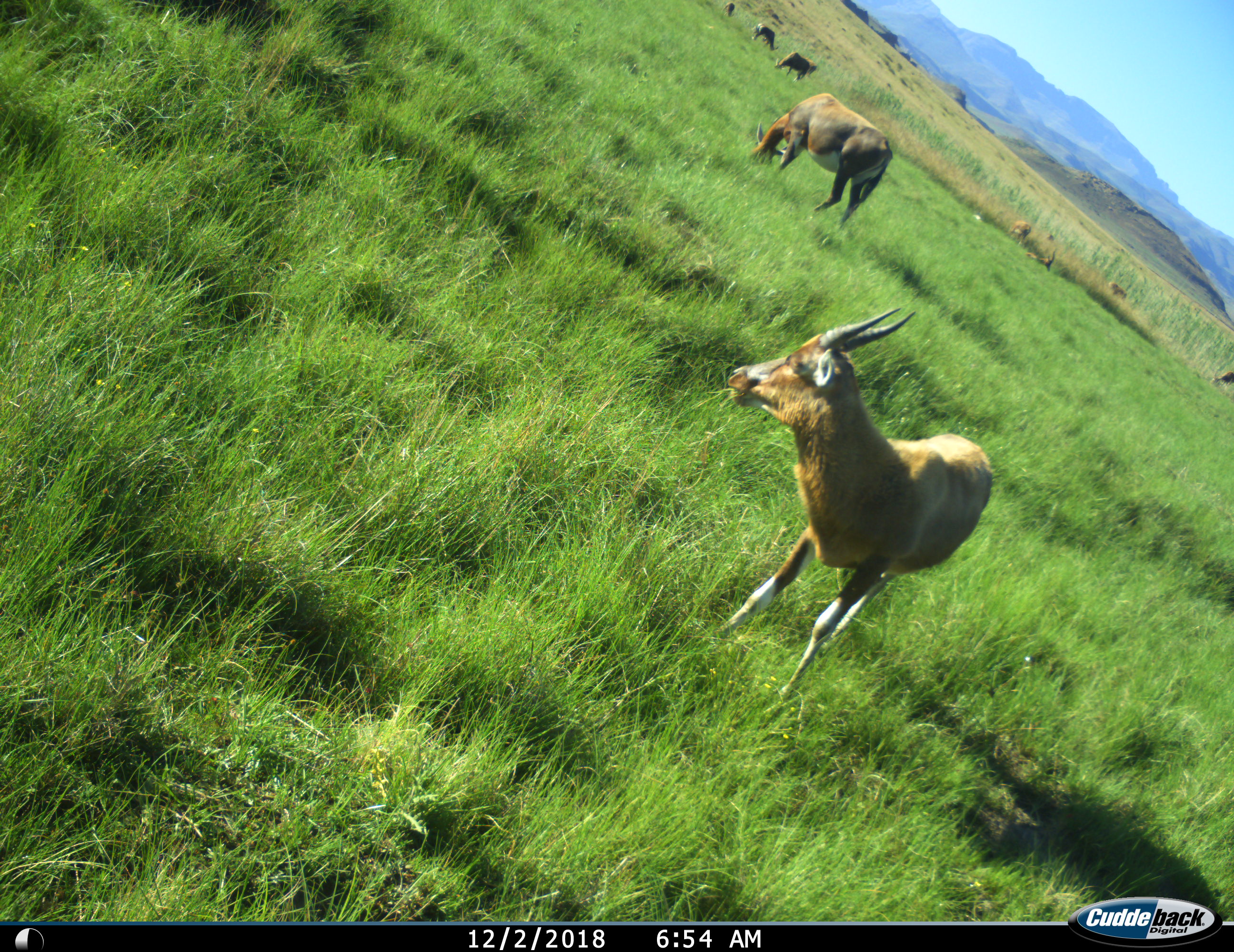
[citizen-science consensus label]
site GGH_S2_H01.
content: unidentified animal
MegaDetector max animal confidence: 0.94